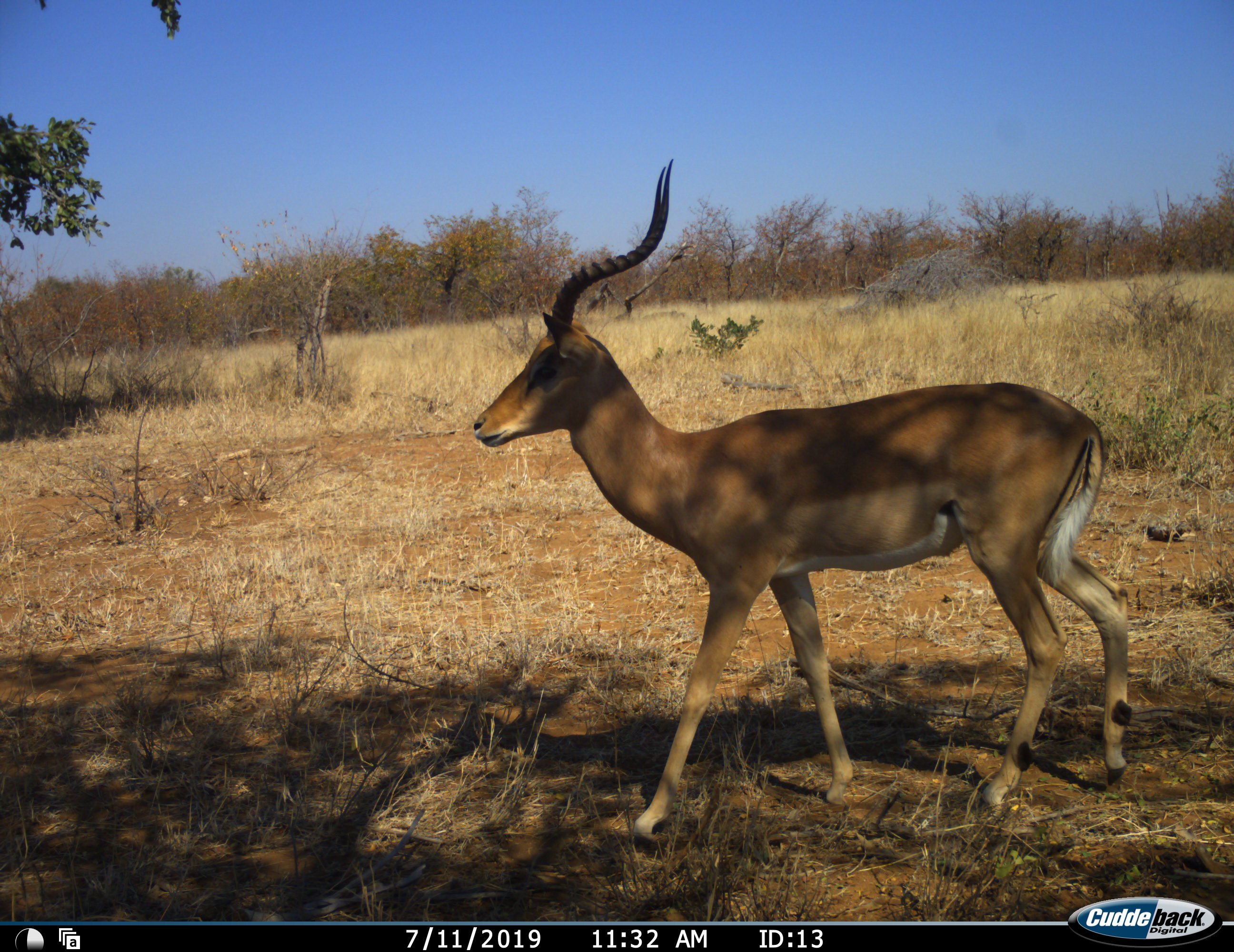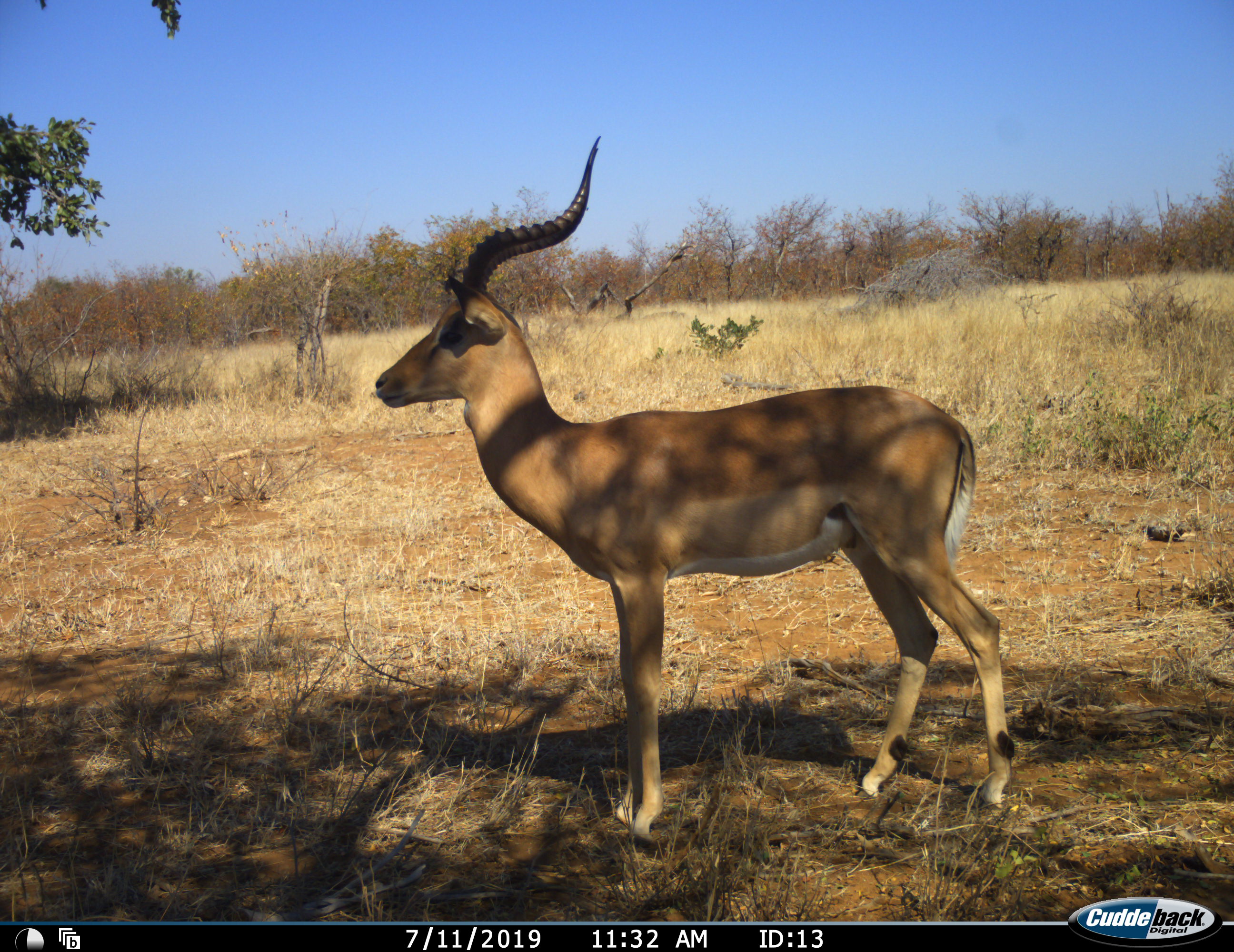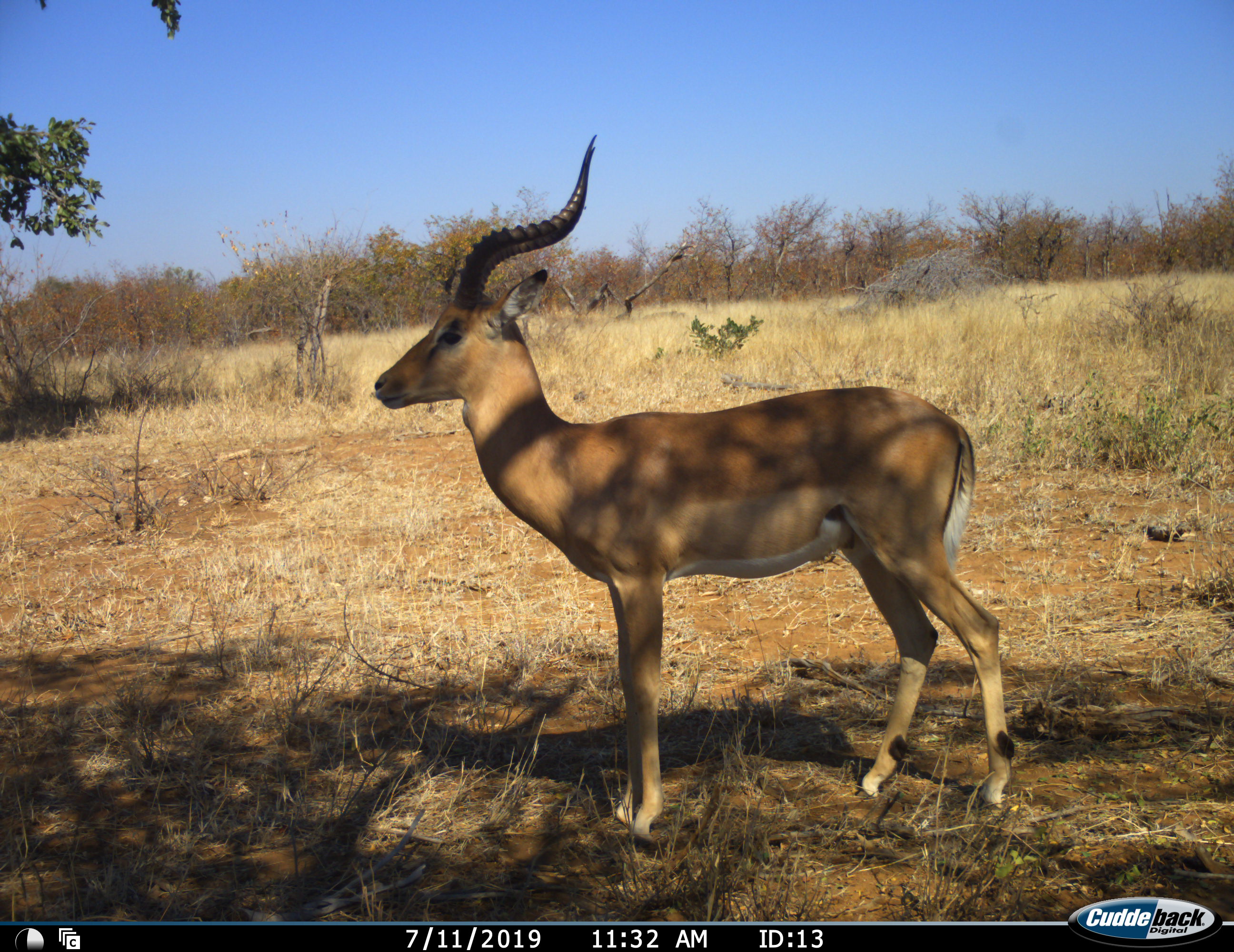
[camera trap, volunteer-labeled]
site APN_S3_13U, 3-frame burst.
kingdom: Animalia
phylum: Chordata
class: Mammalia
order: Artiodactyla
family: Bovidae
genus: Aepyceros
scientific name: Aepyceros melampus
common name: impala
Impala (Aepyceros melampus), count 1. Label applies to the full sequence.